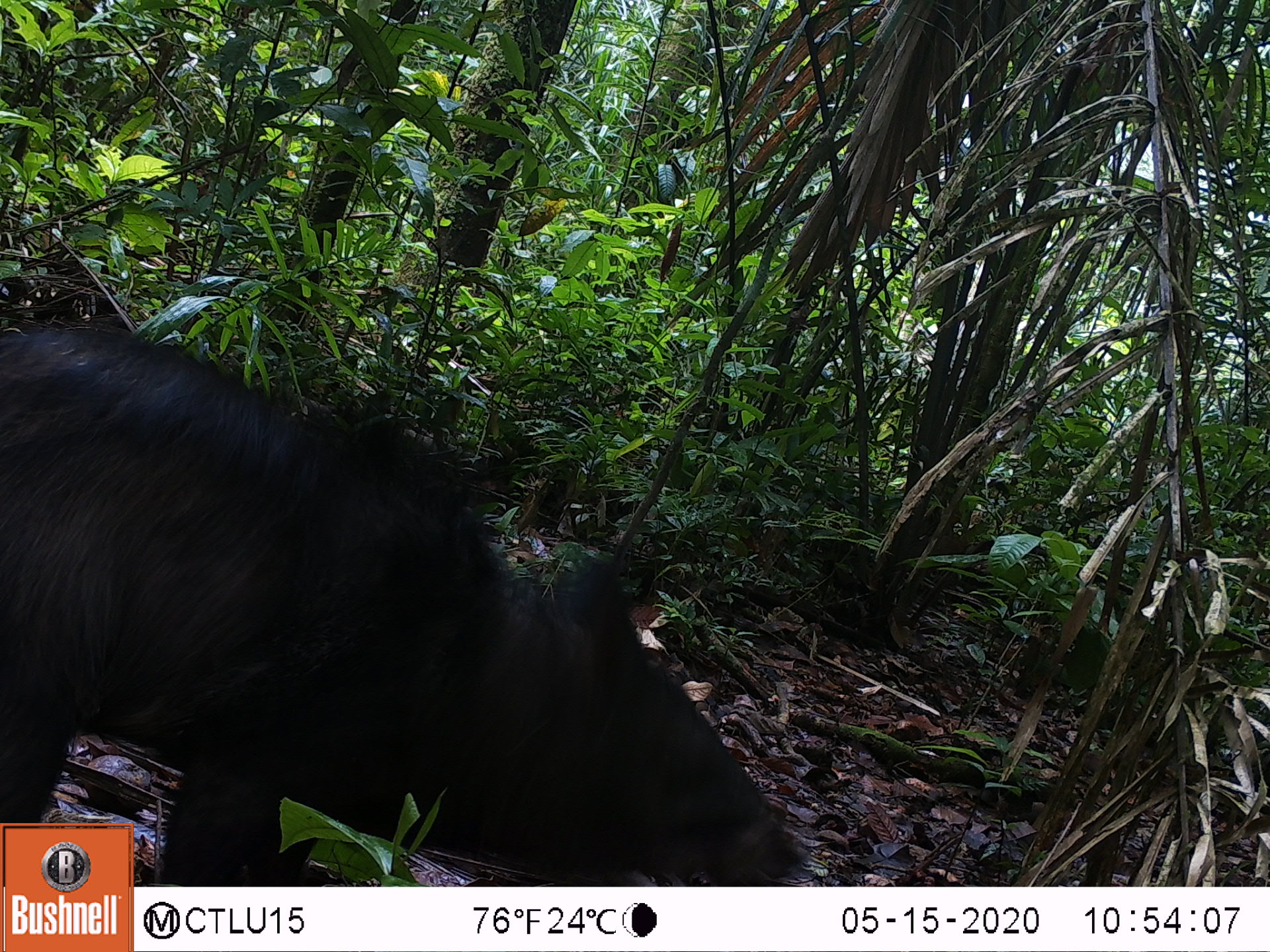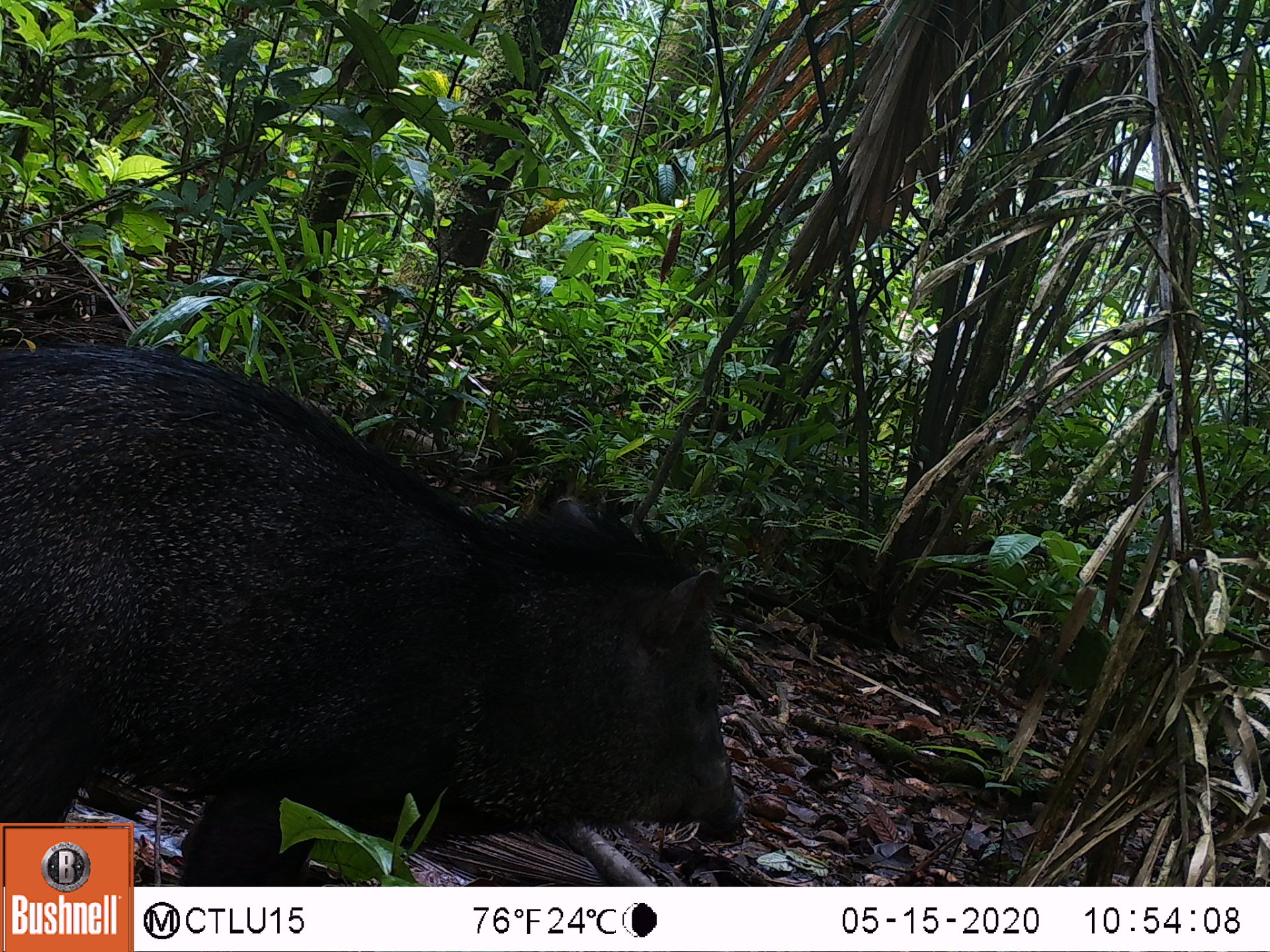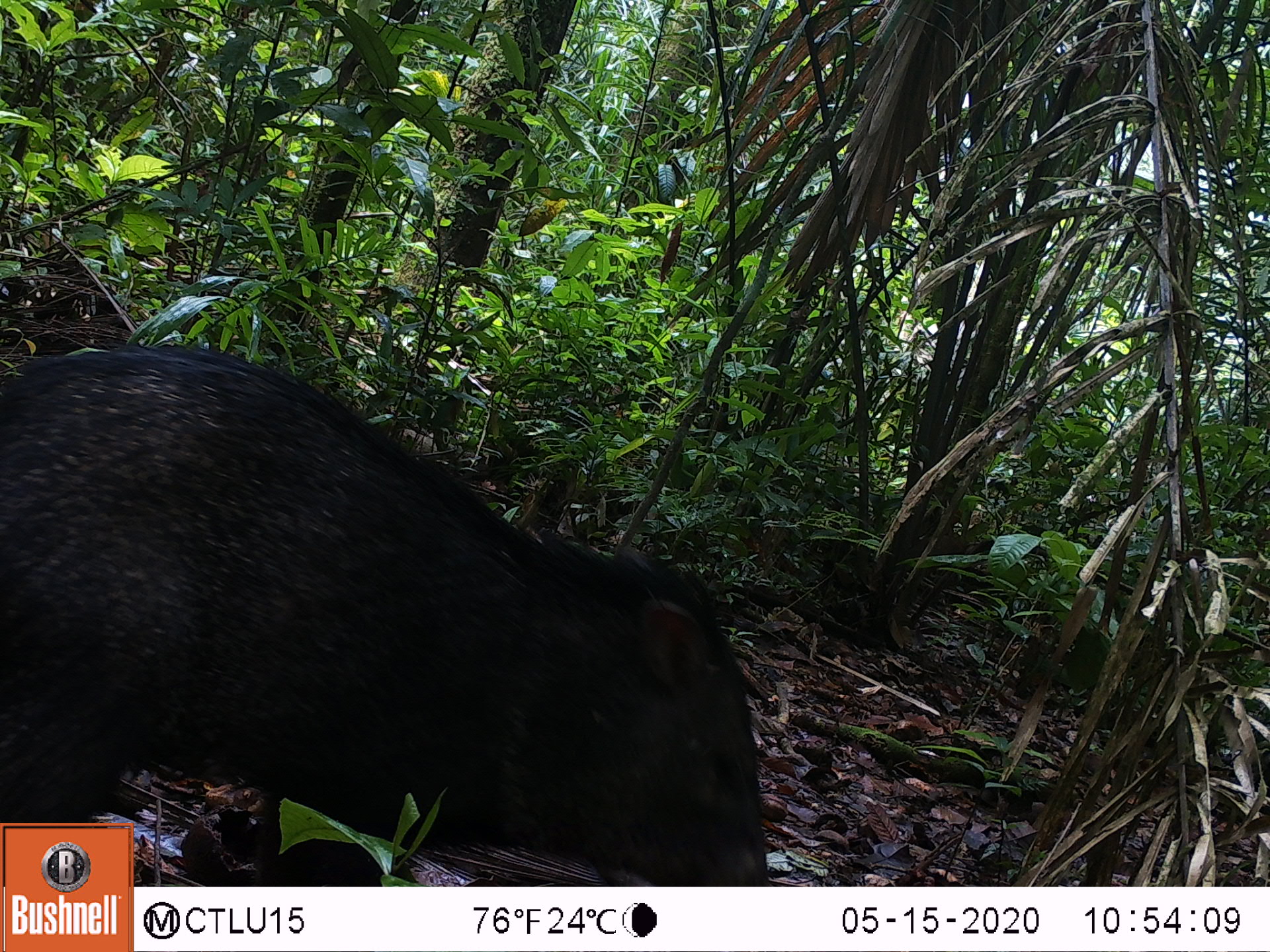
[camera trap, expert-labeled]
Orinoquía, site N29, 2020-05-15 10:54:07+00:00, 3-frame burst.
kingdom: Animalia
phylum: Chordata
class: Mammalia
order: Artiodactyla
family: Tayassuidae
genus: Pecari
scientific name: Pecari tajacu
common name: collared peccary